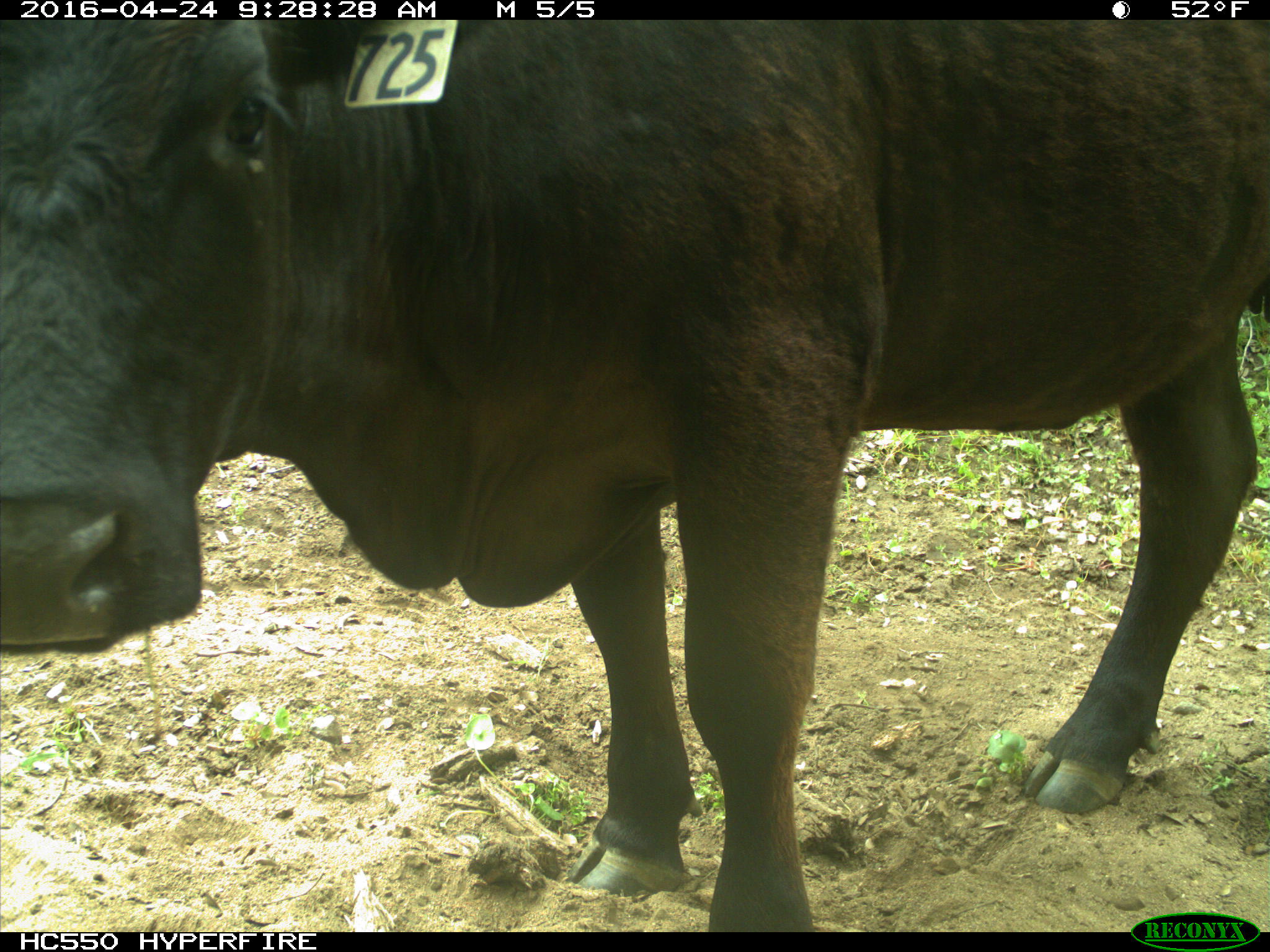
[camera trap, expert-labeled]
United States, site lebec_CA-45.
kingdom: Animalia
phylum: Chordata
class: Mammalia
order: Artiodactyla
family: Bovidae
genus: Bos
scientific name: Bos taurus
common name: domestic cow